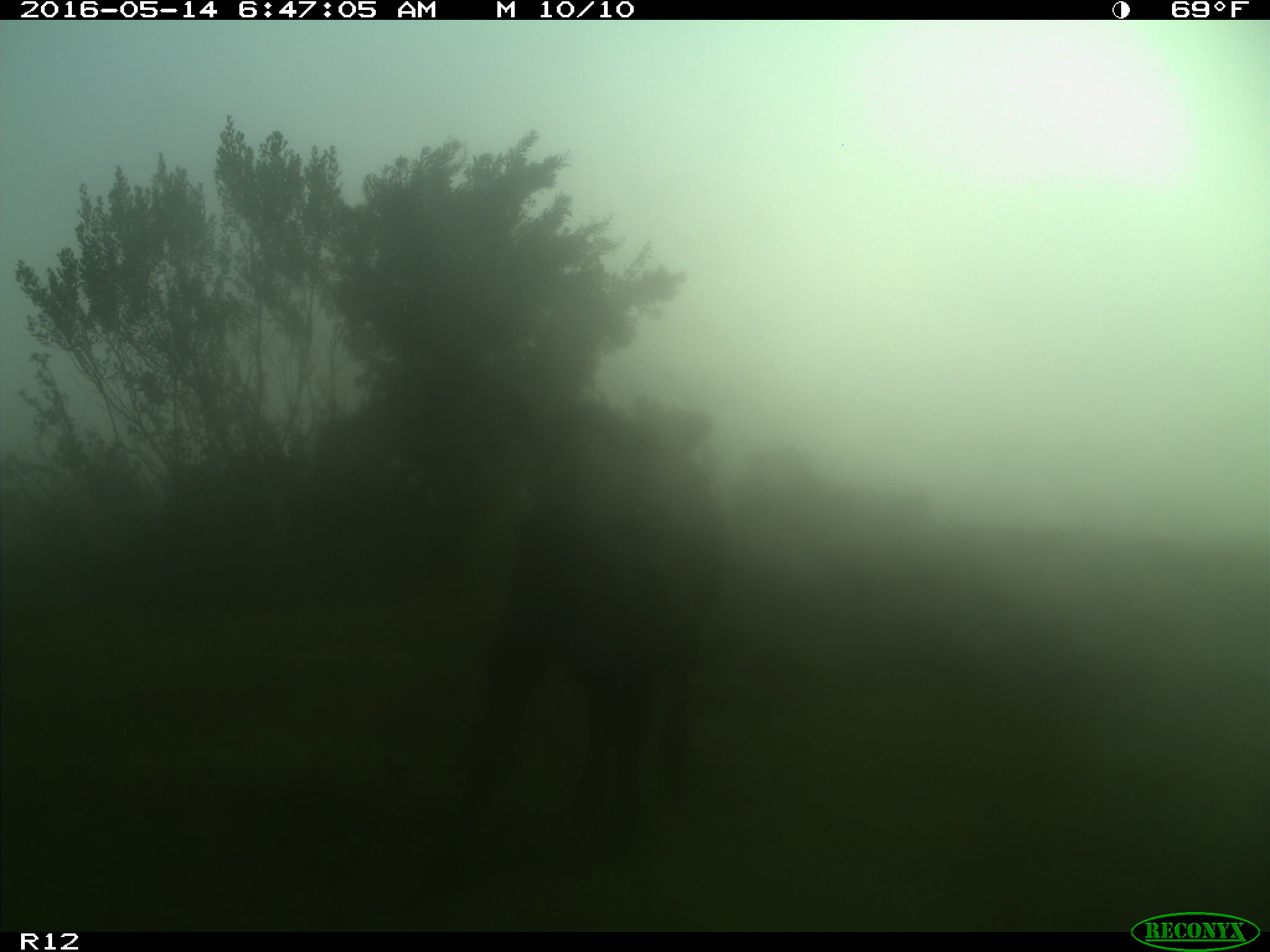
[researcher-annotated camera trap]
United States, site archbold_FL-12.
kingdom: Animalia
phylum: Chordata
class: Mammalia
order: Artiodactyla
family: Bovidae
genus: Bos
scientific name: Bos taurus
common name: domestic cow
Bos taurus (domestic cow).